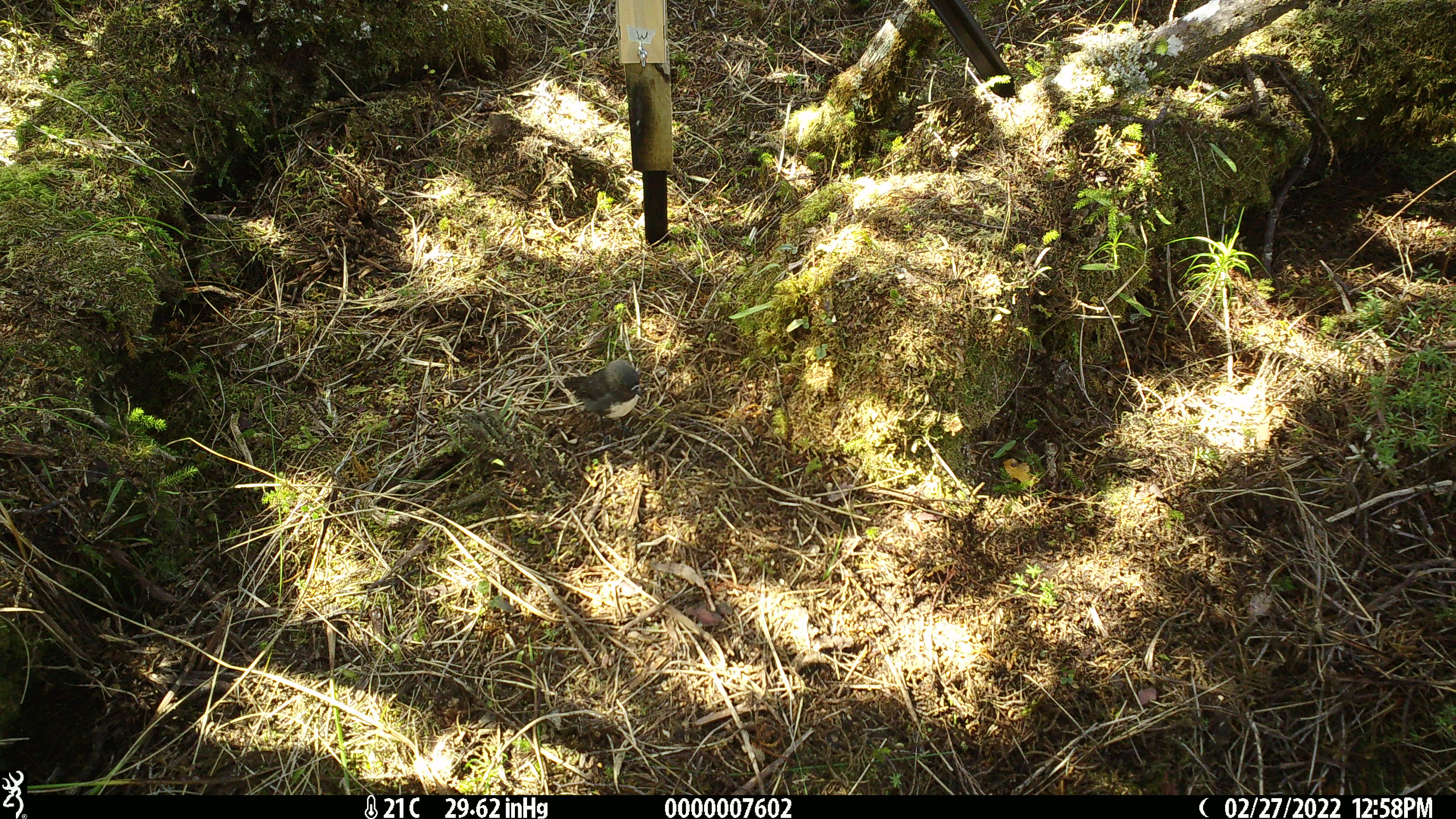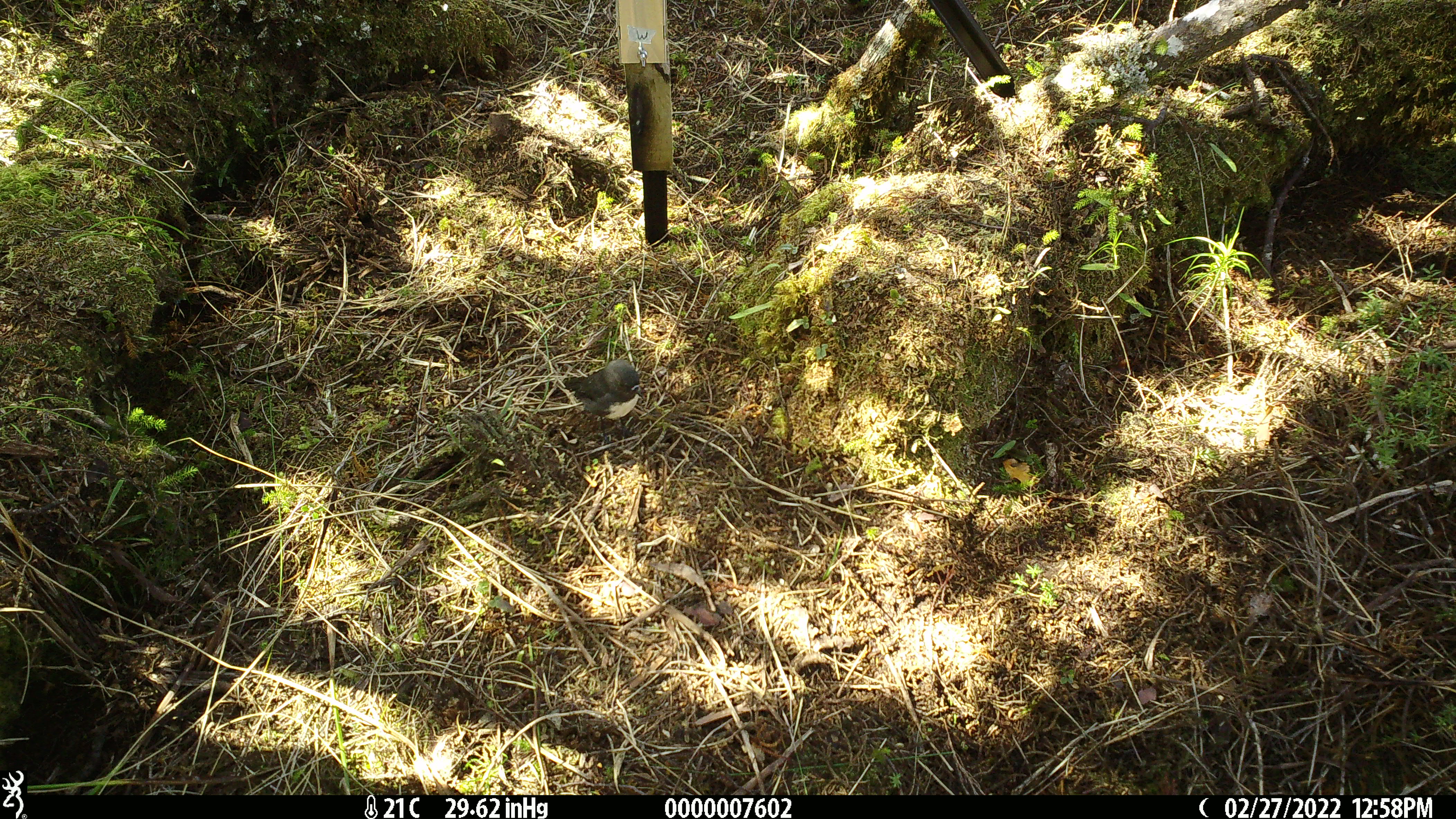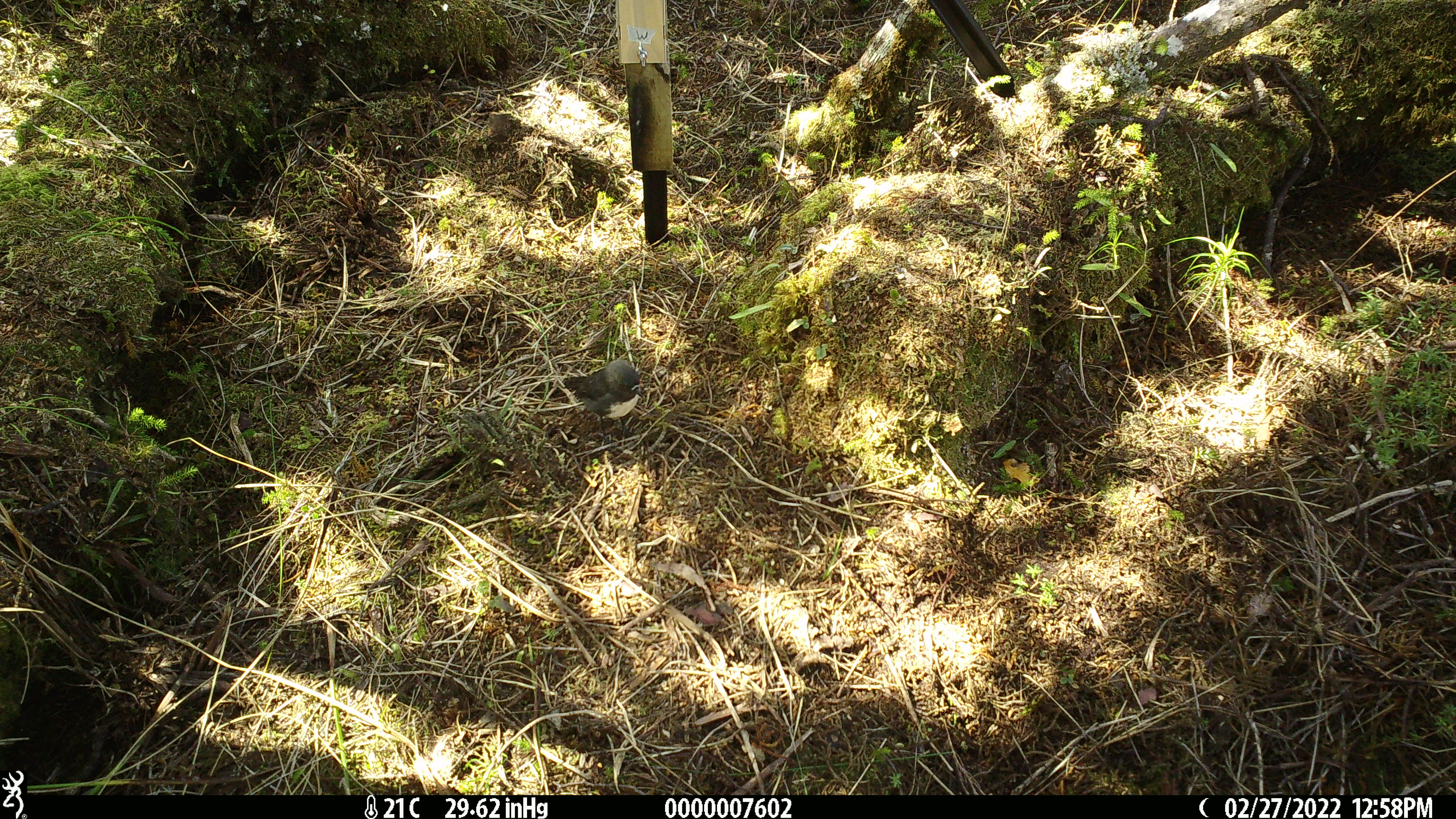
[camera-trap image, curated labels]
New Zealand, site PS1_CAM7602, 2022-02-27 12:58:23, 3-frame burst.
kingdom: Animalia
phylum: Chordata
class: Aves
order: Passeriformes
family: Petroicidae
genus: Petroica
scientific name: Petroica australis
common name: new zealand robin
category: robin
Robin (new zealand robin) (Petroica australis).